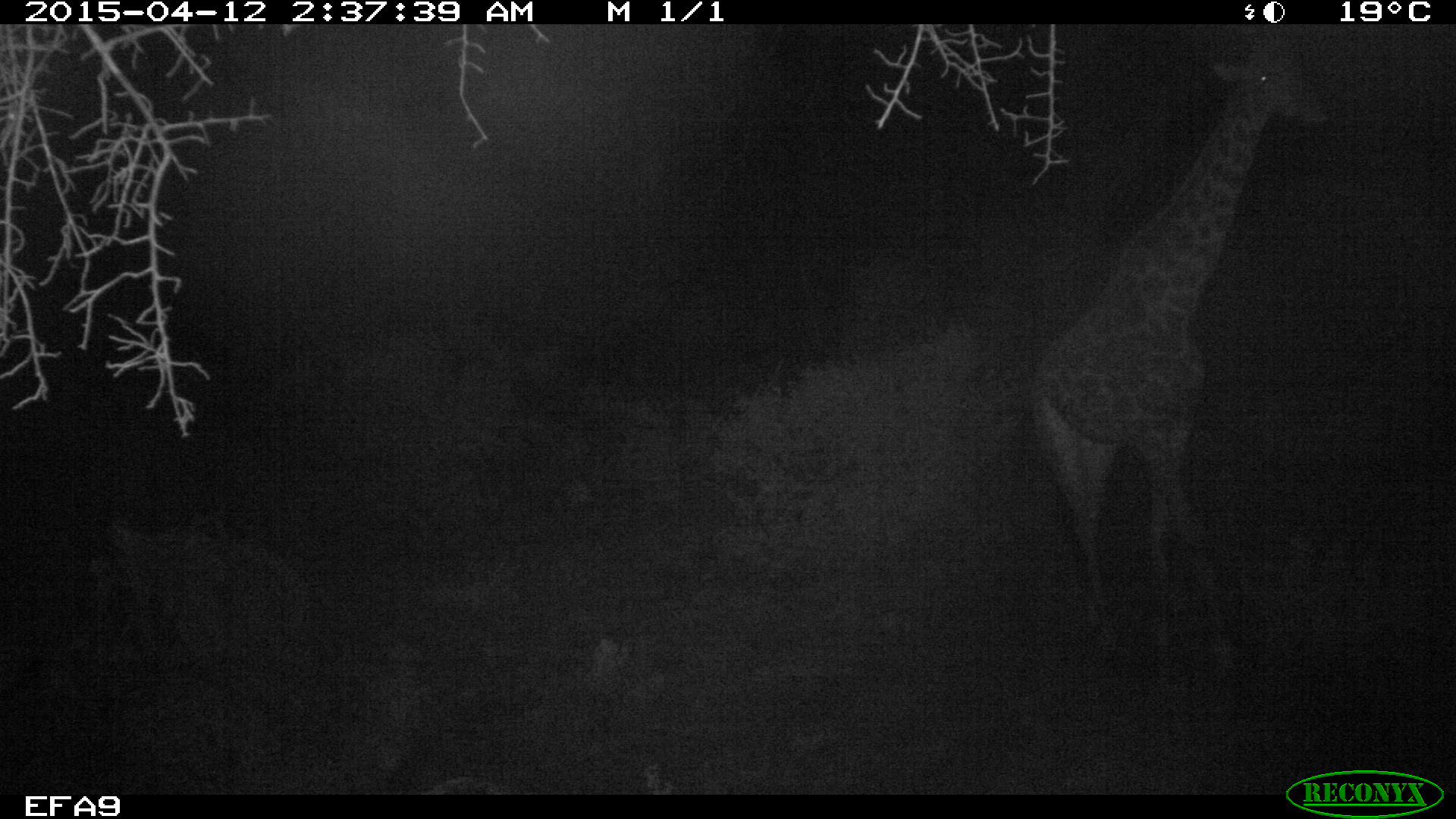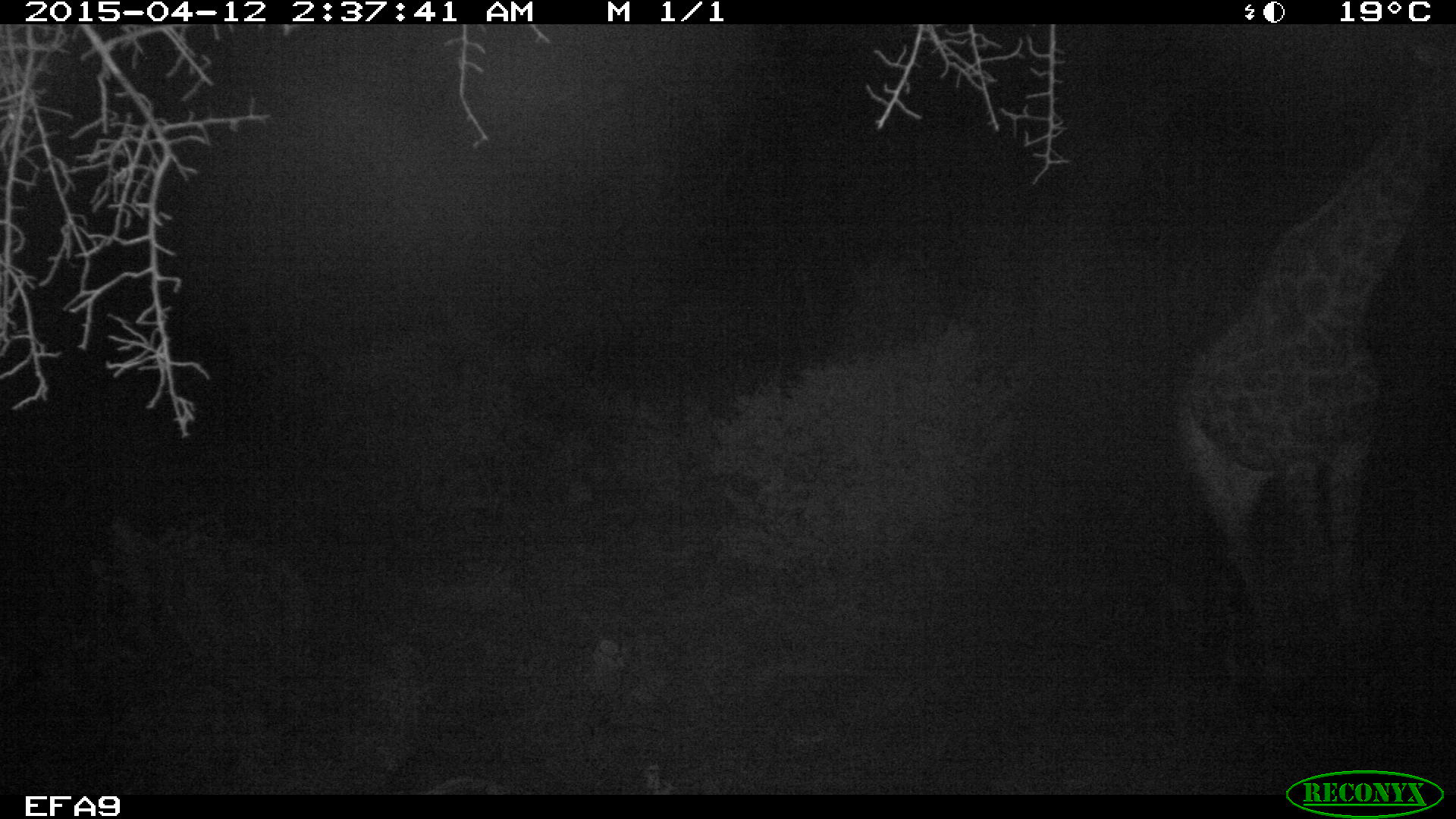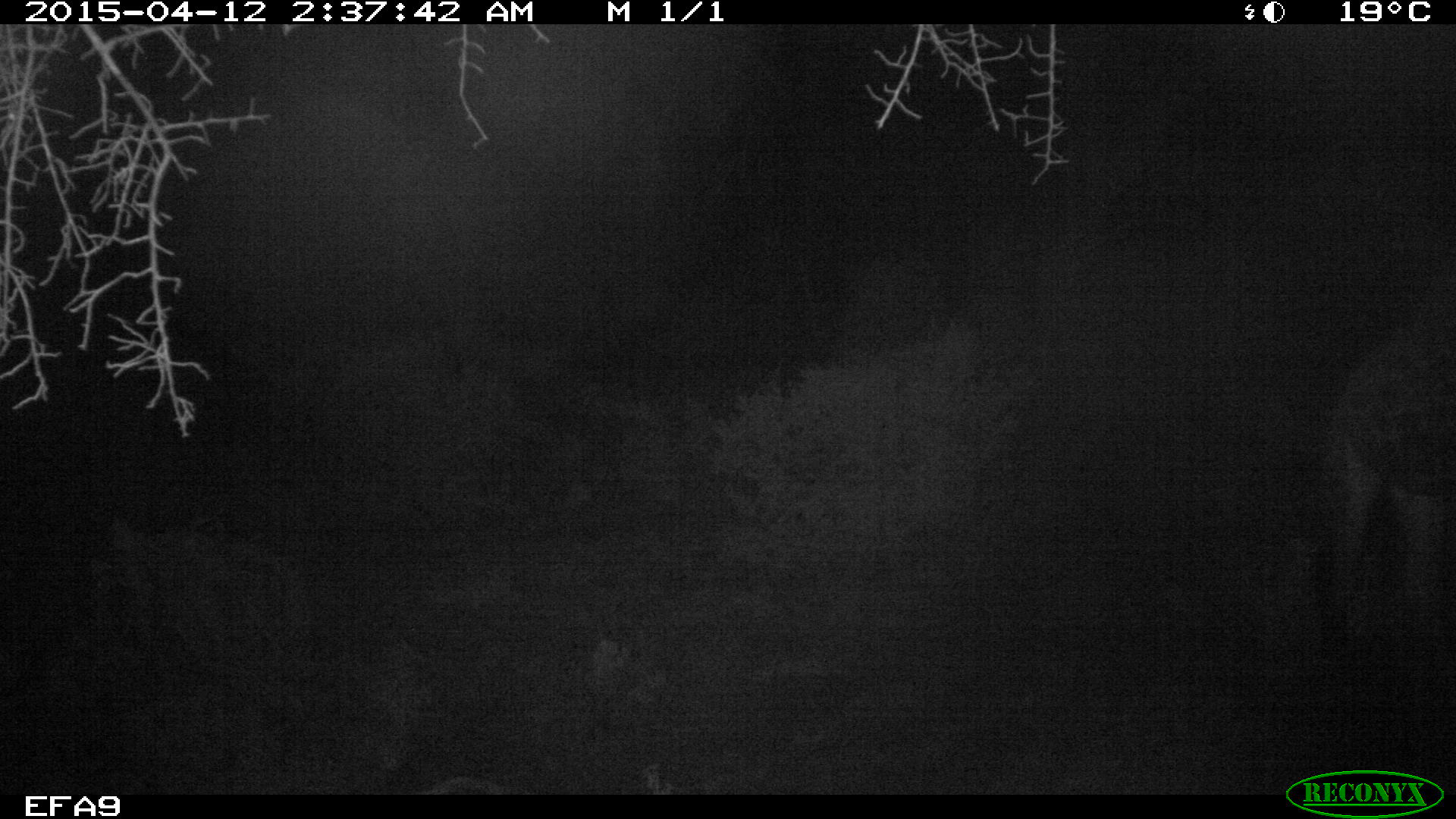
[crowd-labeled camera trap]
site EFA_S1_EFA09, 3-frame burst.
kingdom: Animalia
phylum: Chordata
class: Mammalia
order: Artiodactyla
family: Giraffidae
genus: Giraffa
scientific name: Giraffa camelopardalis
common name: giraffe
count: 1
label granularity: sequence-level